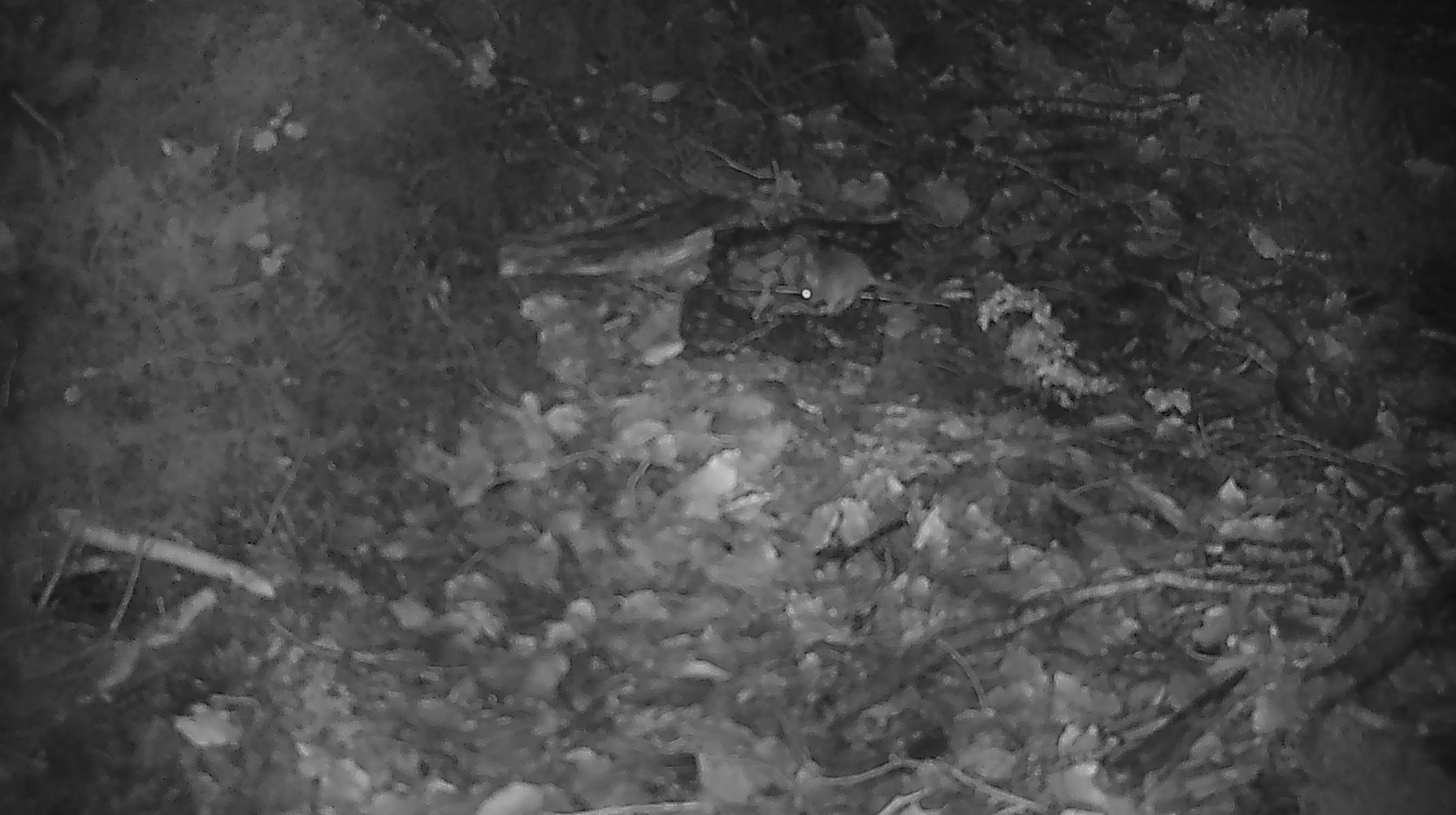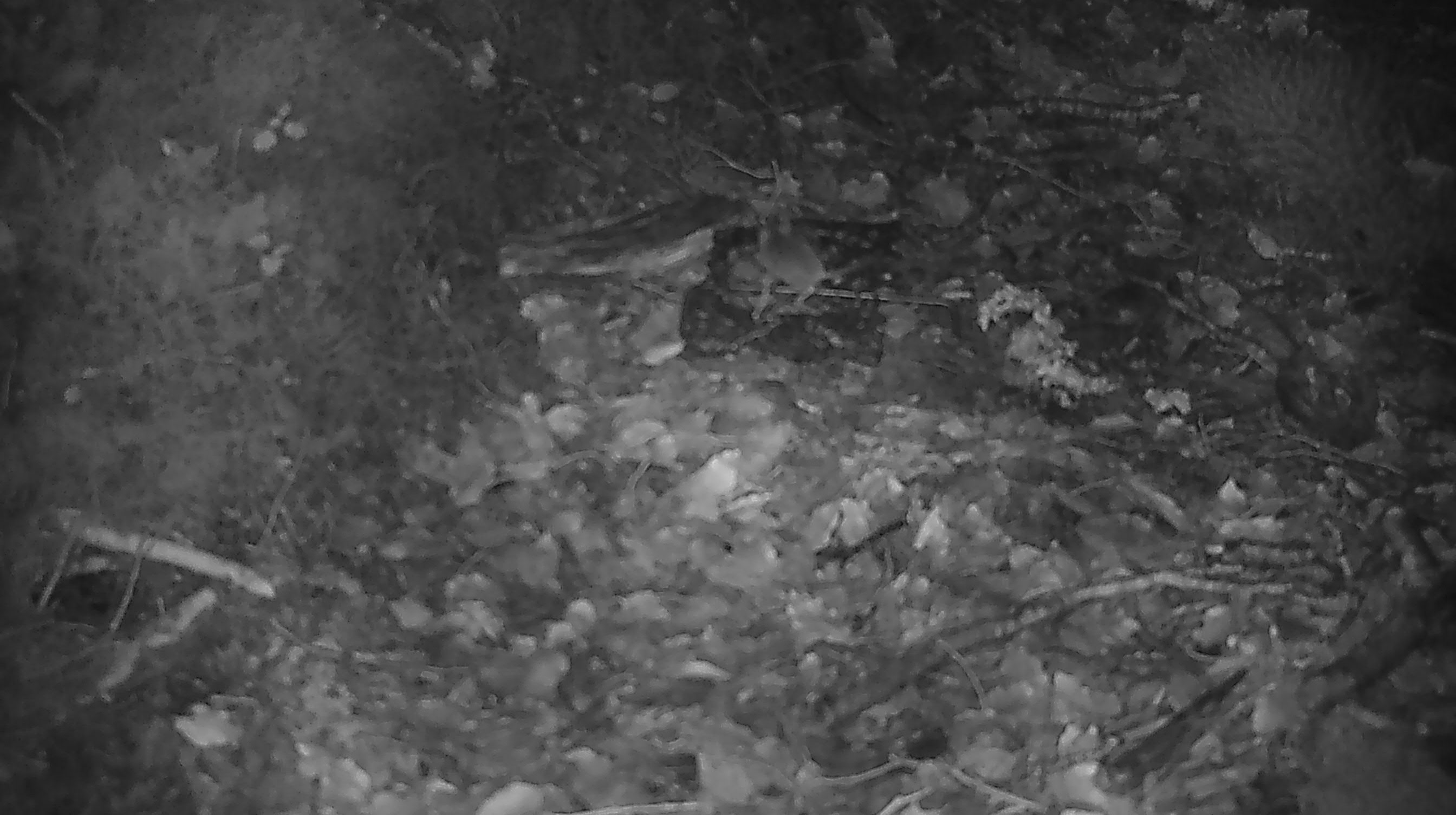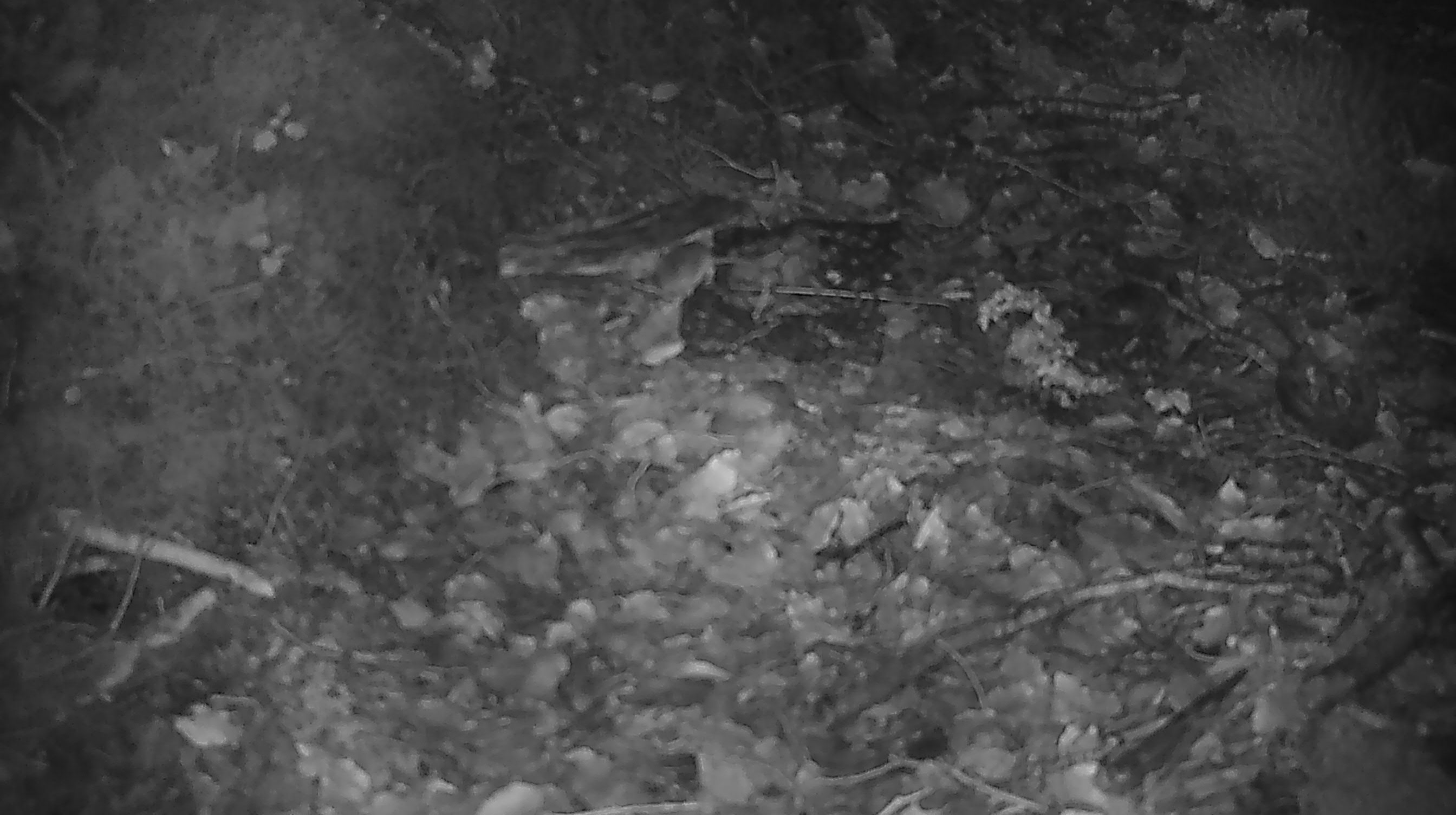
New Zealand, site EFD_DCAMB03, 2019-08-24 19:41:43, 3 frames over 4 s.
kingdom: Animalia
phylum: Chordata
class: Mammalia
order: Rodentia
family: Muridae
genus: Mus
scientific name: Mus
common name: mouse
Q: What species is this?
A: Mouse (Mus).